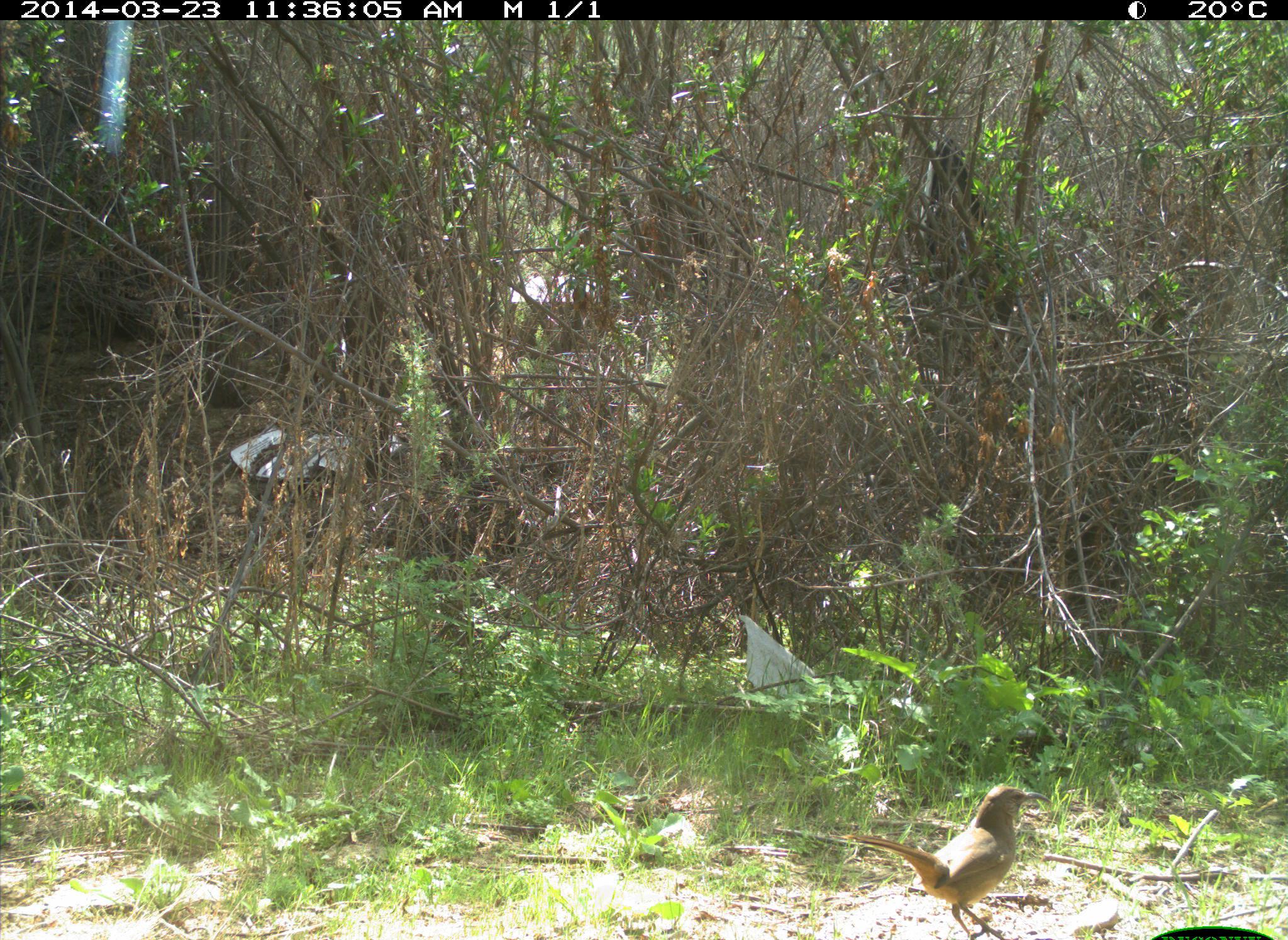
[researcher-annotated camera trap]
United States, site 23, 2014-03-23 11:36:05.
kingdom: Animalia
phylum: Chordata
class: Aves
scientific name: Aves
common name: bird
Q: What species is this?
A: Bird (Aves).